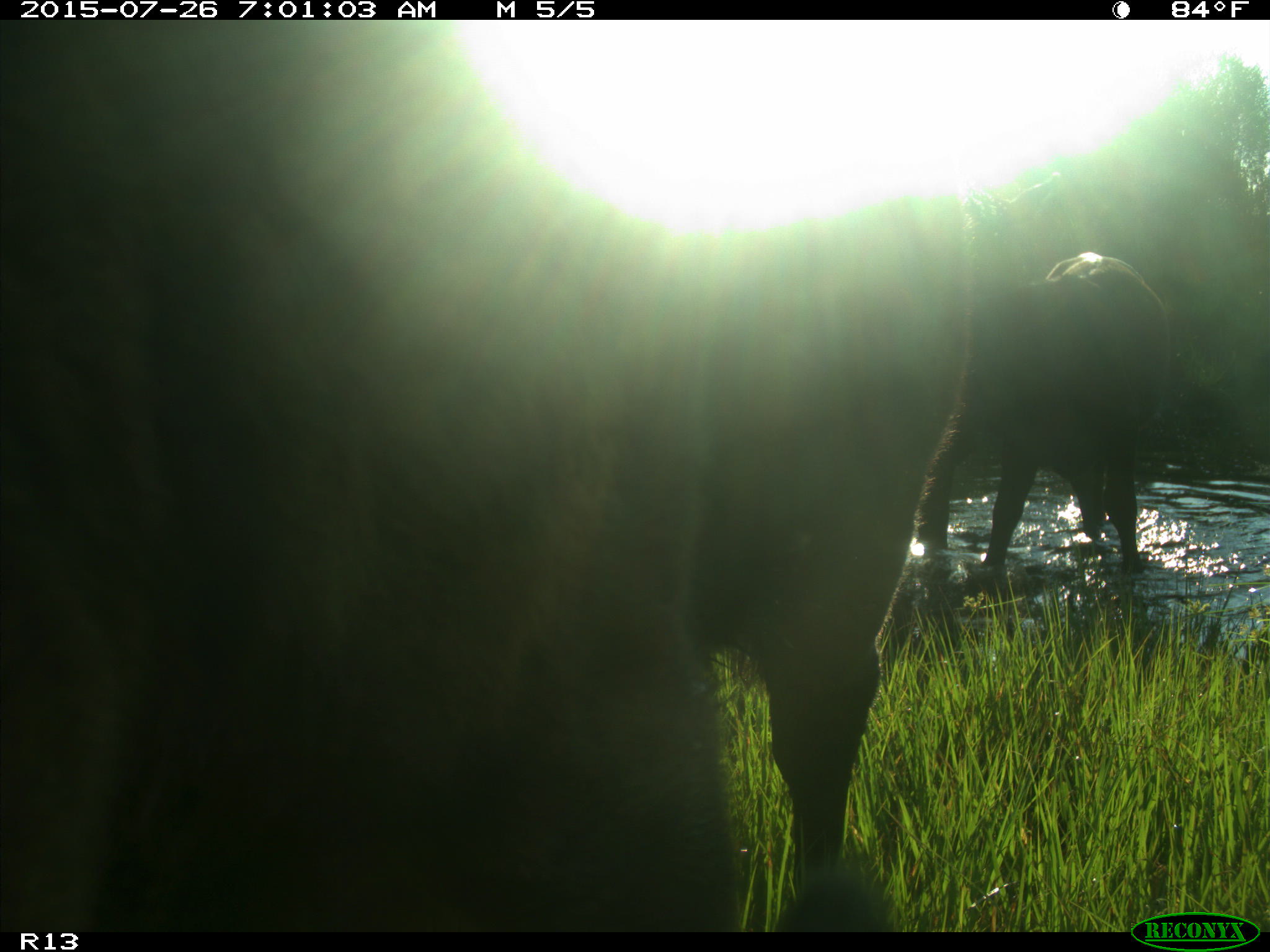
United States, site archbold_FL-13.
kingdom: Animalia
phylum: Chordata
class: Mammalia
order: Artiodactyla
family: Bovidae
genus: Bos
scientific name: Bos taurus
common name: domestic cow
Bos taurus (domestic cow).